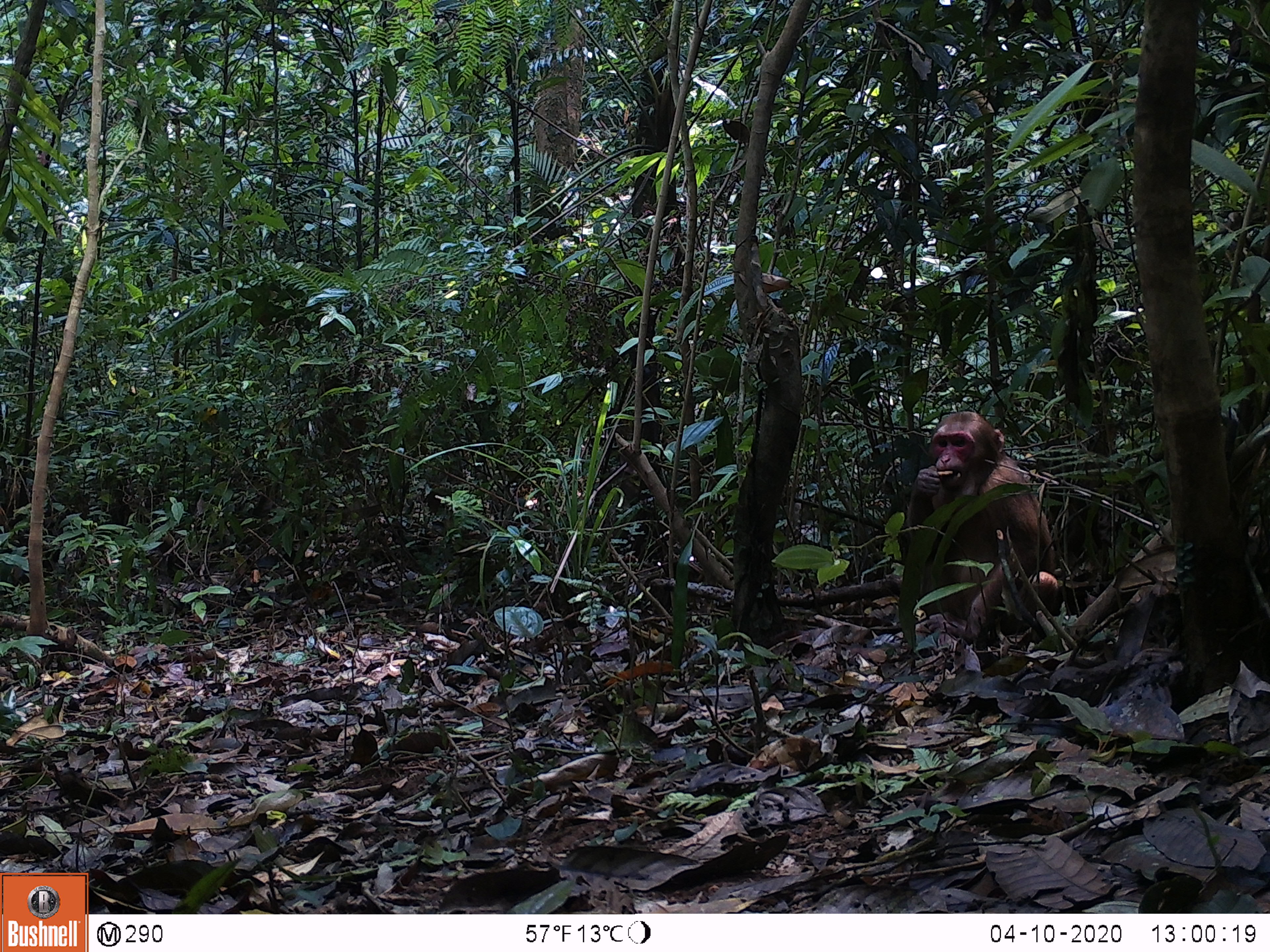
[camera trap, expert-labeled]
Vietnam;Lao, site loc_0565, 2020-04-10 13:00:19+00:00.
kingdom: Animalia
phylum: Chordata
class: Mammalia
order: Primates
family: Cercopithecidae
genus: Macaca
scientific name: Macaca arctoides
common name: stump-tailed macaque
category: stump tailed macaque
Stump tailed macaque (stump-tailed macaque) (Macaca arctoides). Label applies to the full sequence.